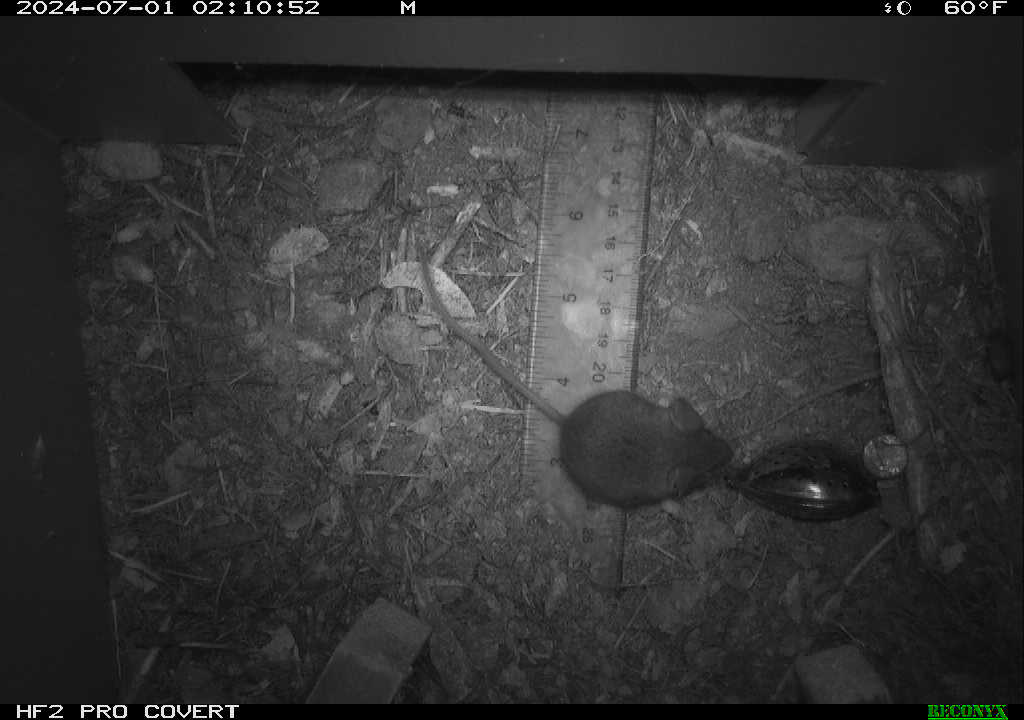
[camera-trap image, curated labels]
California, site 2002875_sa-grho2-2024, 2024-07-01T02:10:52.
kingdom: Animalia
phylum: Arthropoda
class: Insecta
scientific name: Insecta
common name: insect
Insect (Insecta).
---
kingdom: Animalia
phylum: Chordata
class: Mammalia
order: Rodentia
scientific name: Rodentia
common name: mouse species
Mouse species (Rodentia).